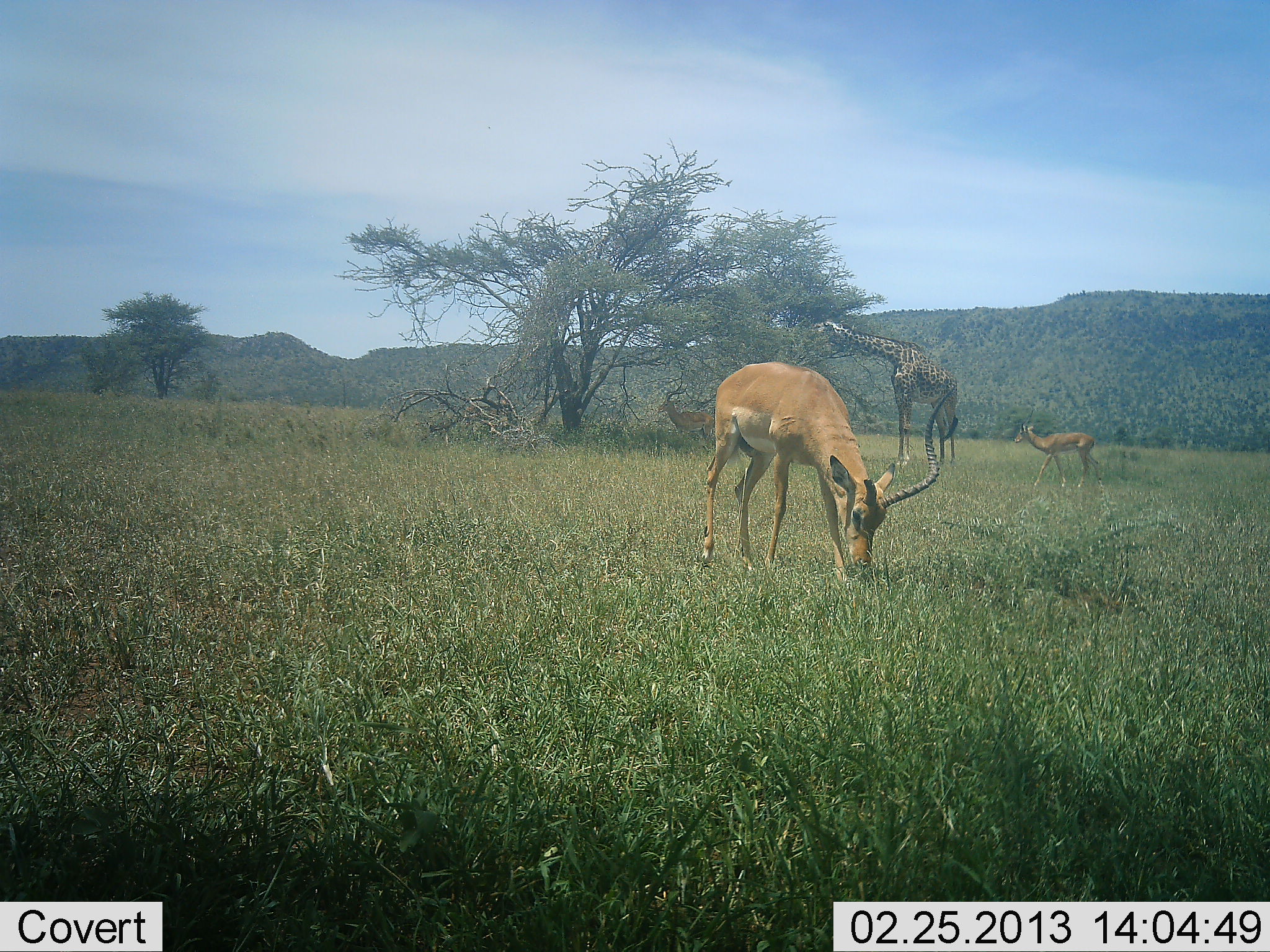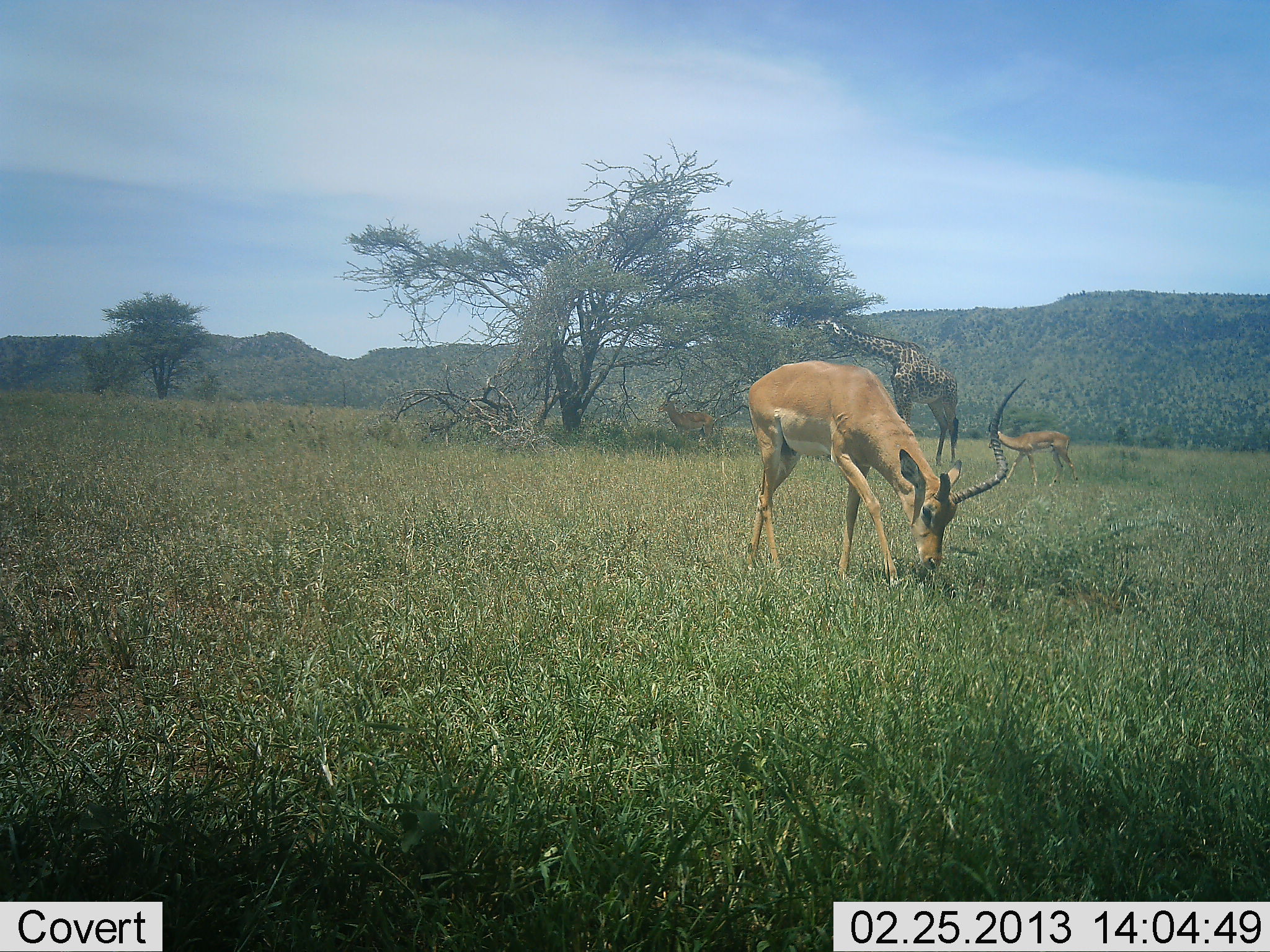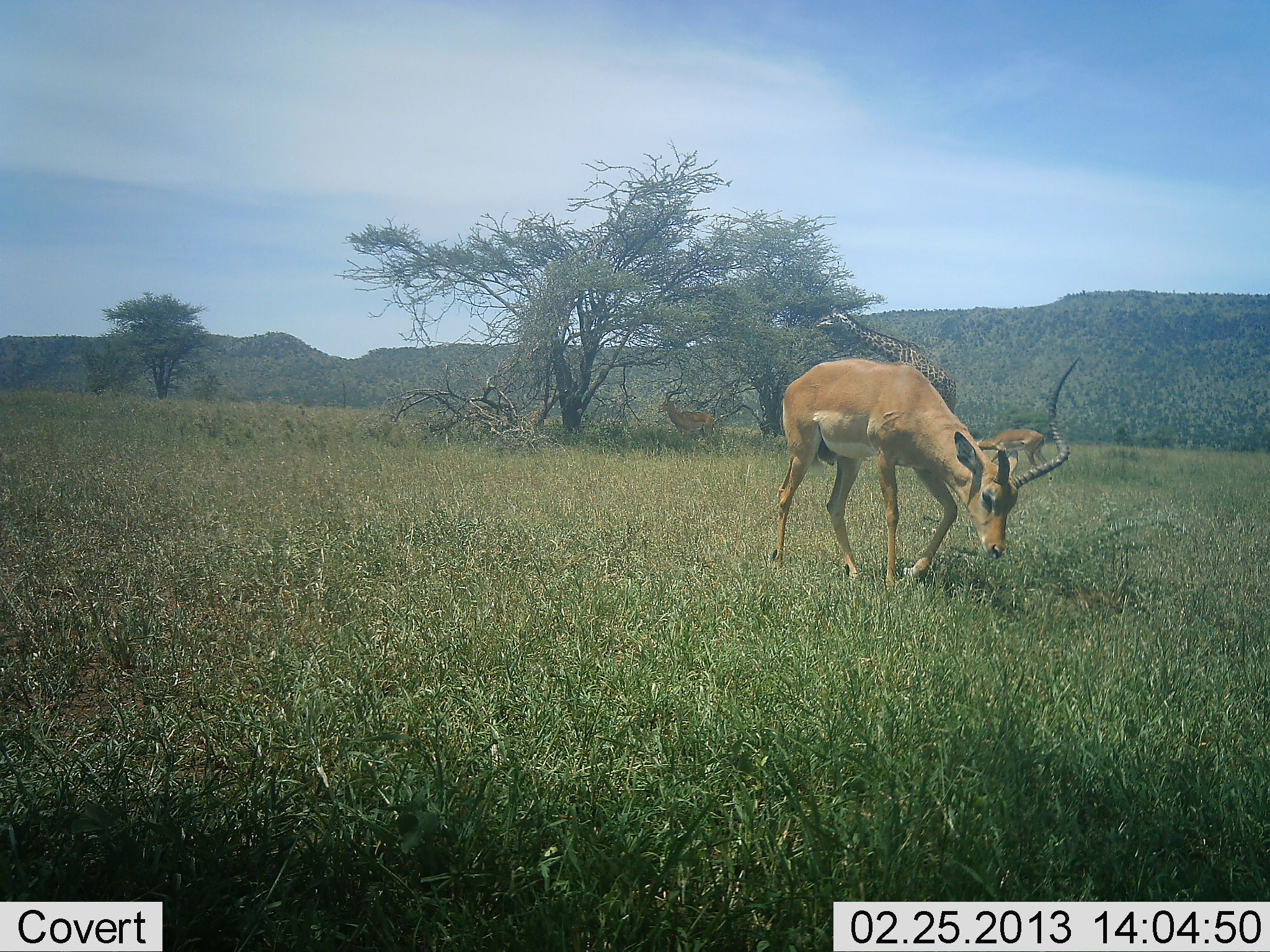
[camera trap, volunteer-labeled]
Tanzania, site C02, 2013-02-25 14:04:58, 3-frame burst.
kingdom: Animalia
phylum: Chordata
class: Mammalia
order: Artiodactyla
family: Giraffidae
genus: Giraffa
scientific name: Giraffa camelopardalis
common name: giraffe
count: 1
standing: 16%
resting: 0%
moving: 3%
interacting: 0%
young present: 0%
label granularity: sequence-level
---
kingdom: Animalia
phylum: Chordata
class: Mammalia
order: Artiodactyla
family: Bovidae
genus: Aepyceros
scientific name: Aepyceros melampus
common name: impala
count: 3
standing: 50%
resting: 0%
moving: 23%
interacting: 0%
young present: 0%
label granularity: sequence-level